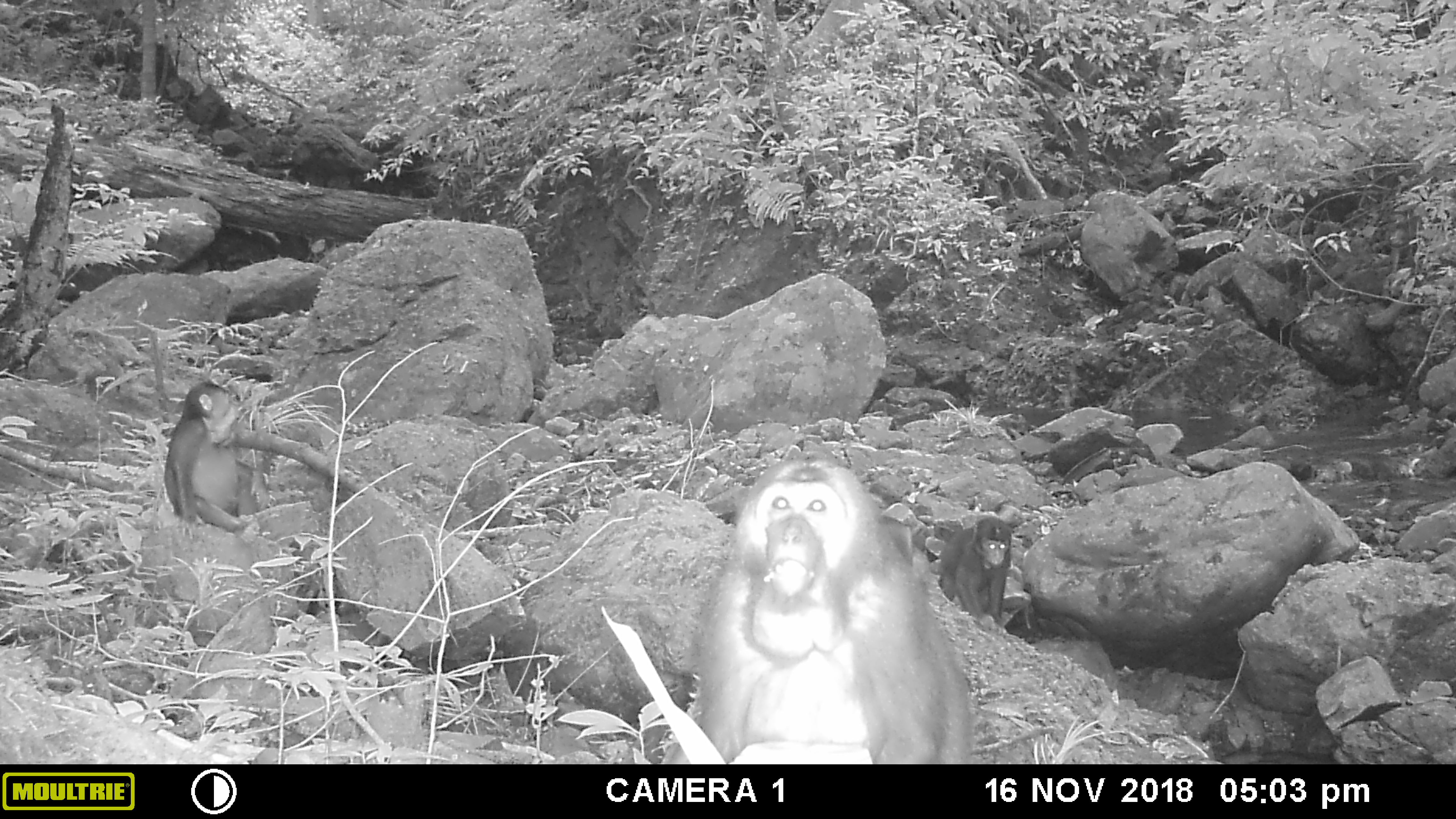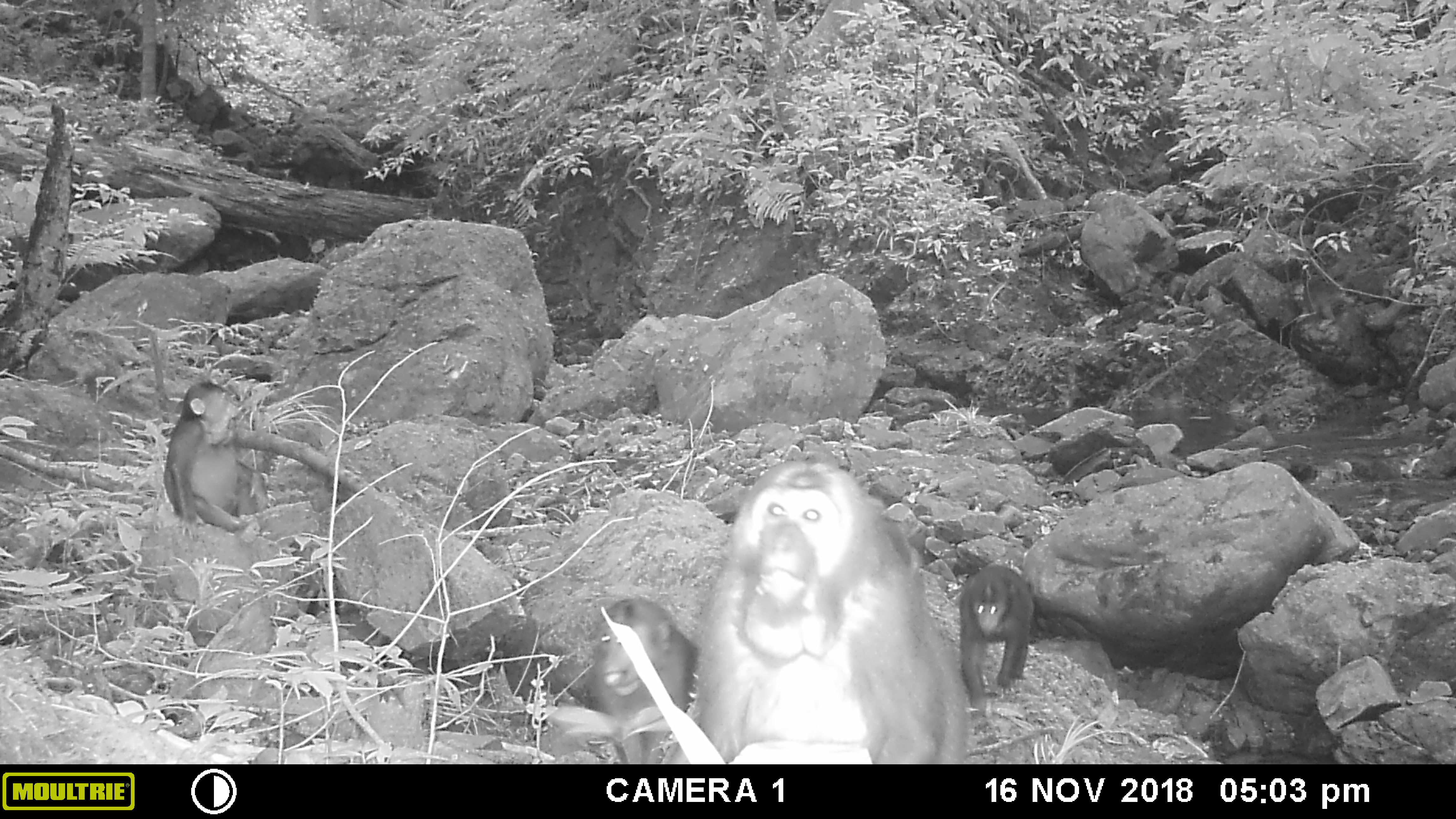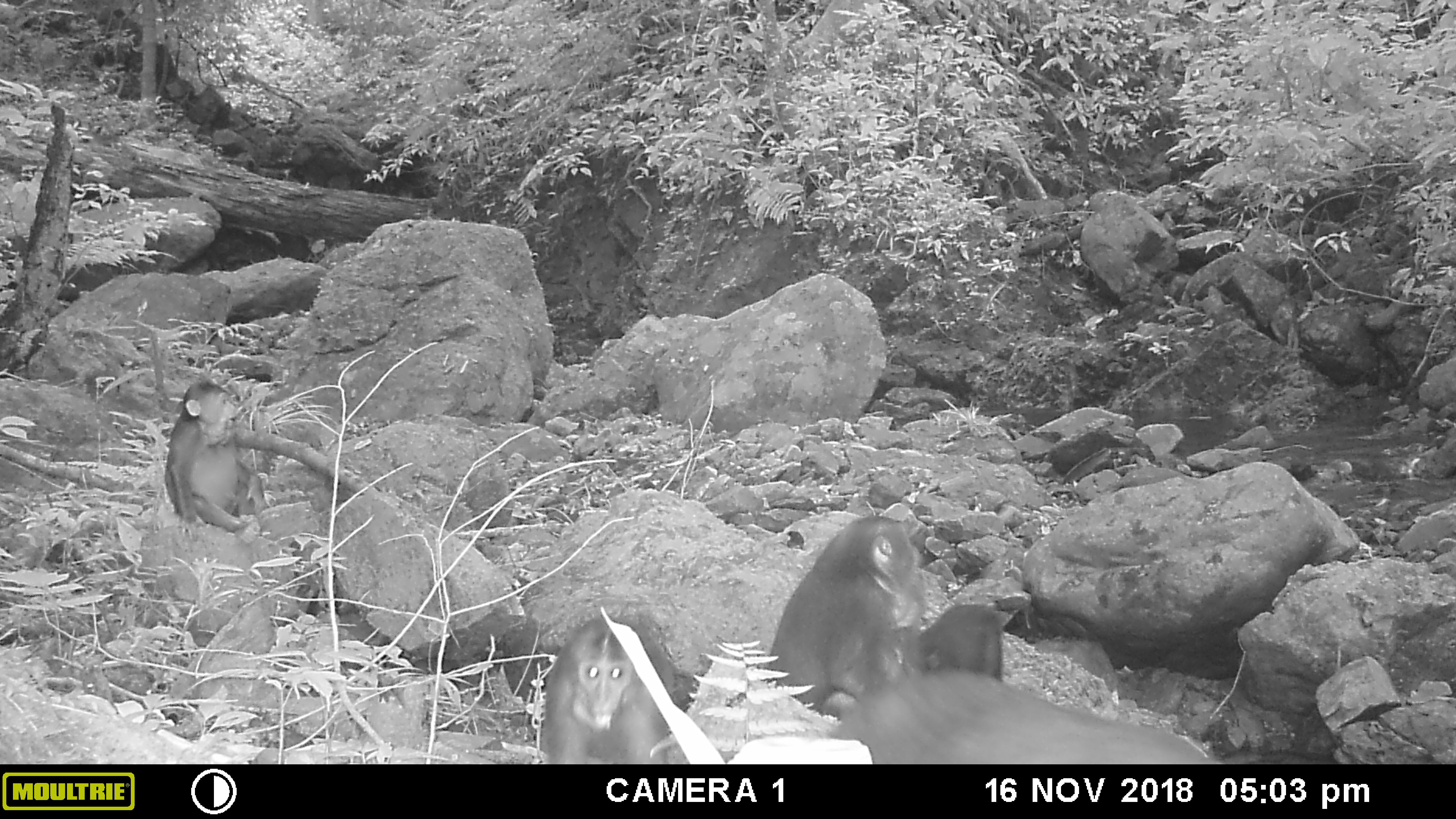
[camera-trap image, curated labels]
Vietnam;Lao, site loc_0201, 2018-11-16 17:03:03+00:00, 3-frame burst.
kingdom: Animalia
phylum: Chordata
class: Mammalia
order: Primates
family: Cercopithecidae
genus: Macaca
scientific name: Macaca arctoides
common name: stump-tailed macaque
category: stump tailed macaque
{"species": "stump tailed macaque (stump-tailed macaque) (Macaca arctoides)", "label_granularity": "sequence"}